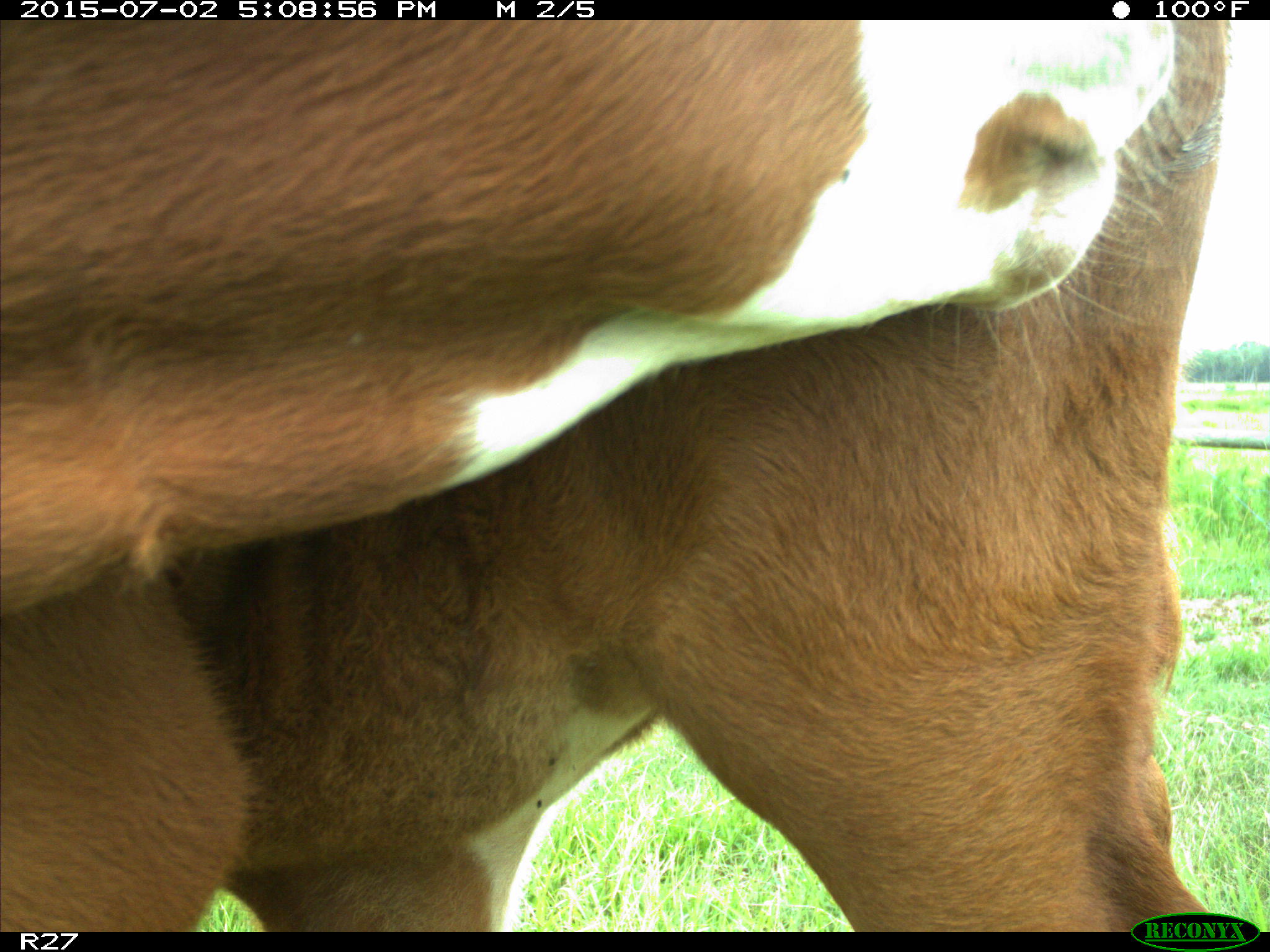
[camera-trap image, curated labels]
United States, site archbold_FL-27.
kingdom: Animalia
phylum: Chordata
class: Mammalia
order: Artiodactyla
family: Bovidae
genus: Bos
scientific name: Bos taurus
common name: domestic cow